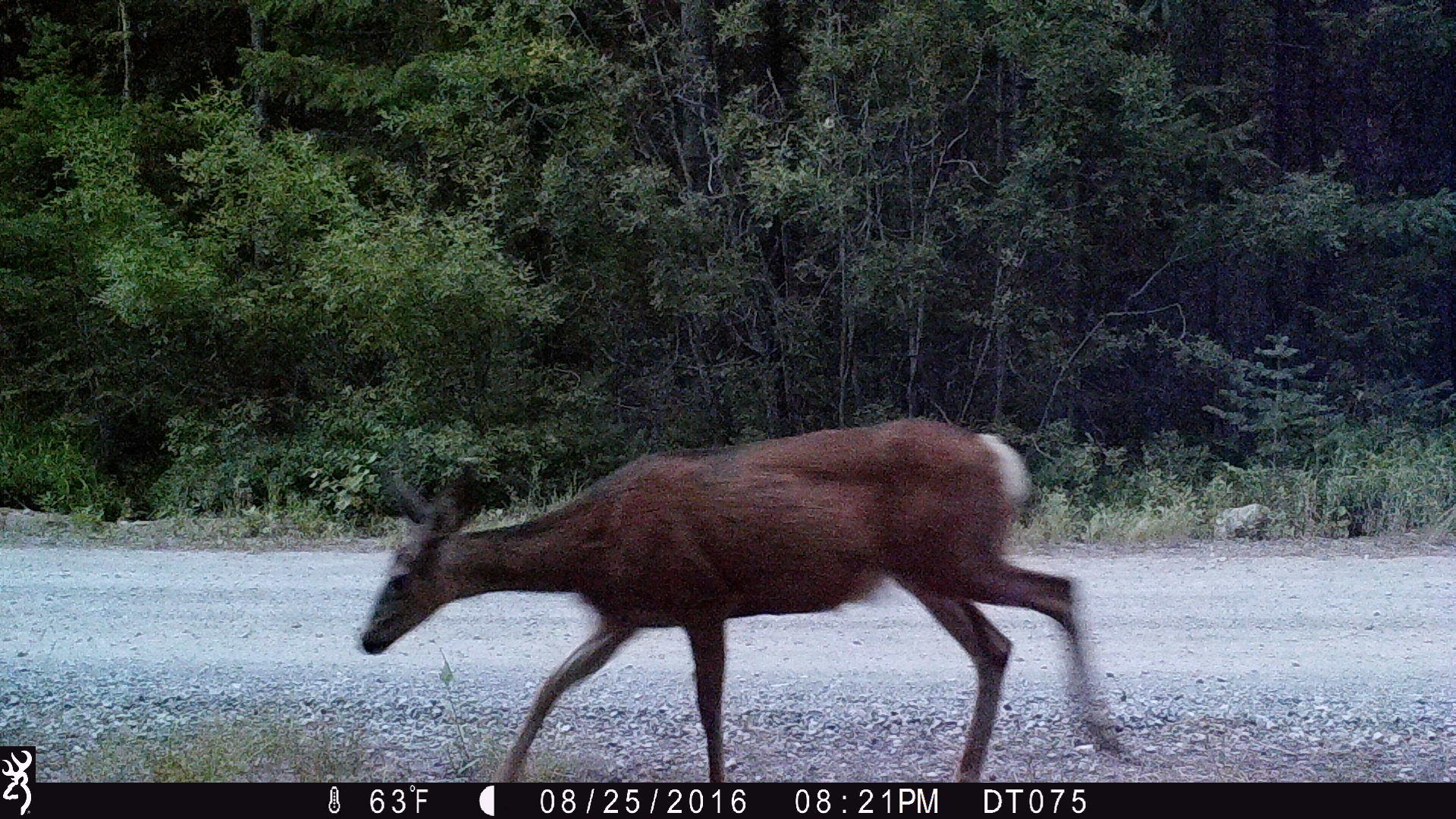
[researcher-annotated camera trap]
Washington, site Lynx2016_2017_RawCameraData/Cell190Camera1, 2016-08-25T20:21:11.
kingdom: Animalia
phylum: Chordata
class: Mammalia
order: Artiodactyla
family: Cervidae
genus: Odocoileus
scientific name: Odocoileus hemionus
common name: mule deer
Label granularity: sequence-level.